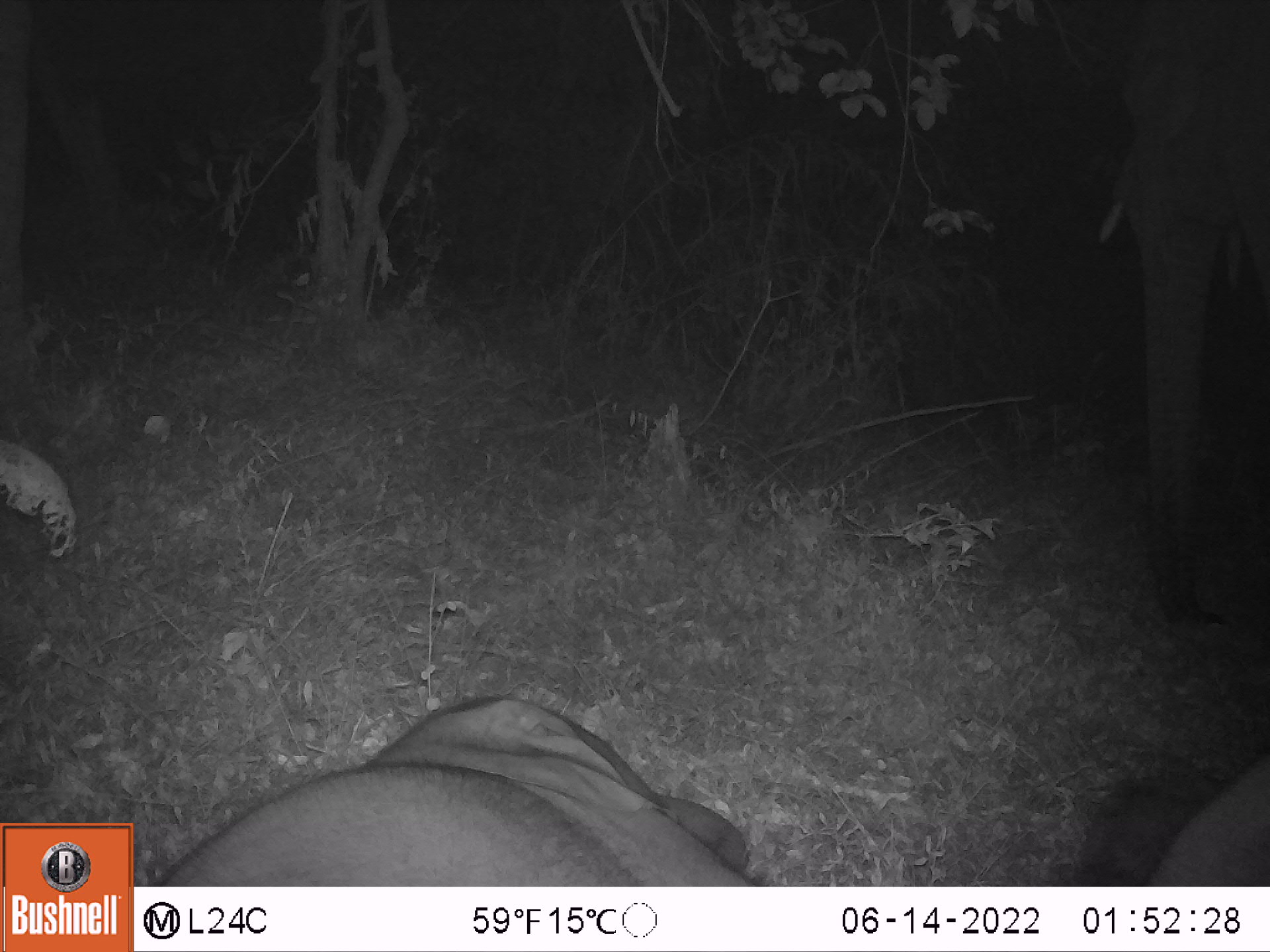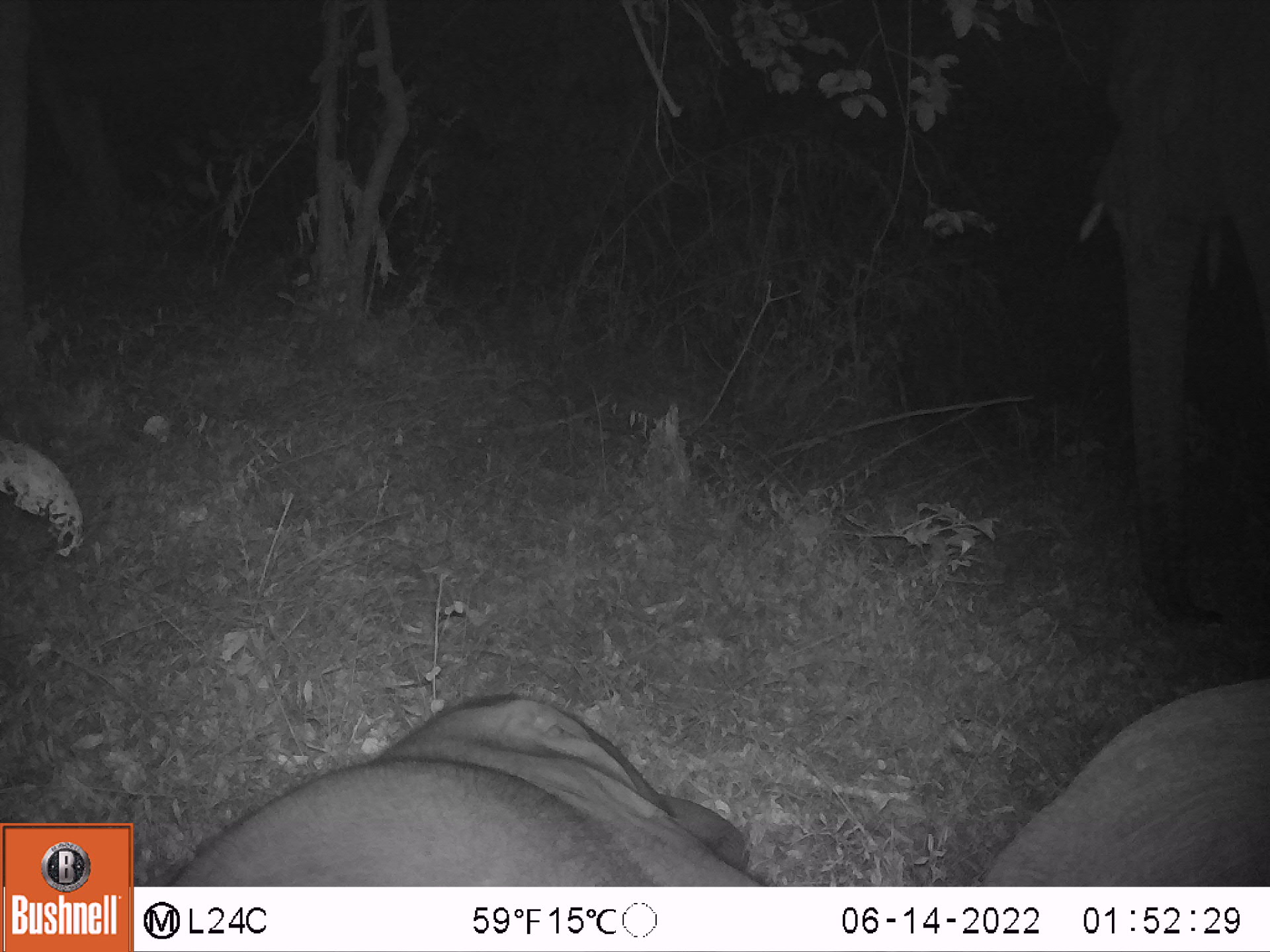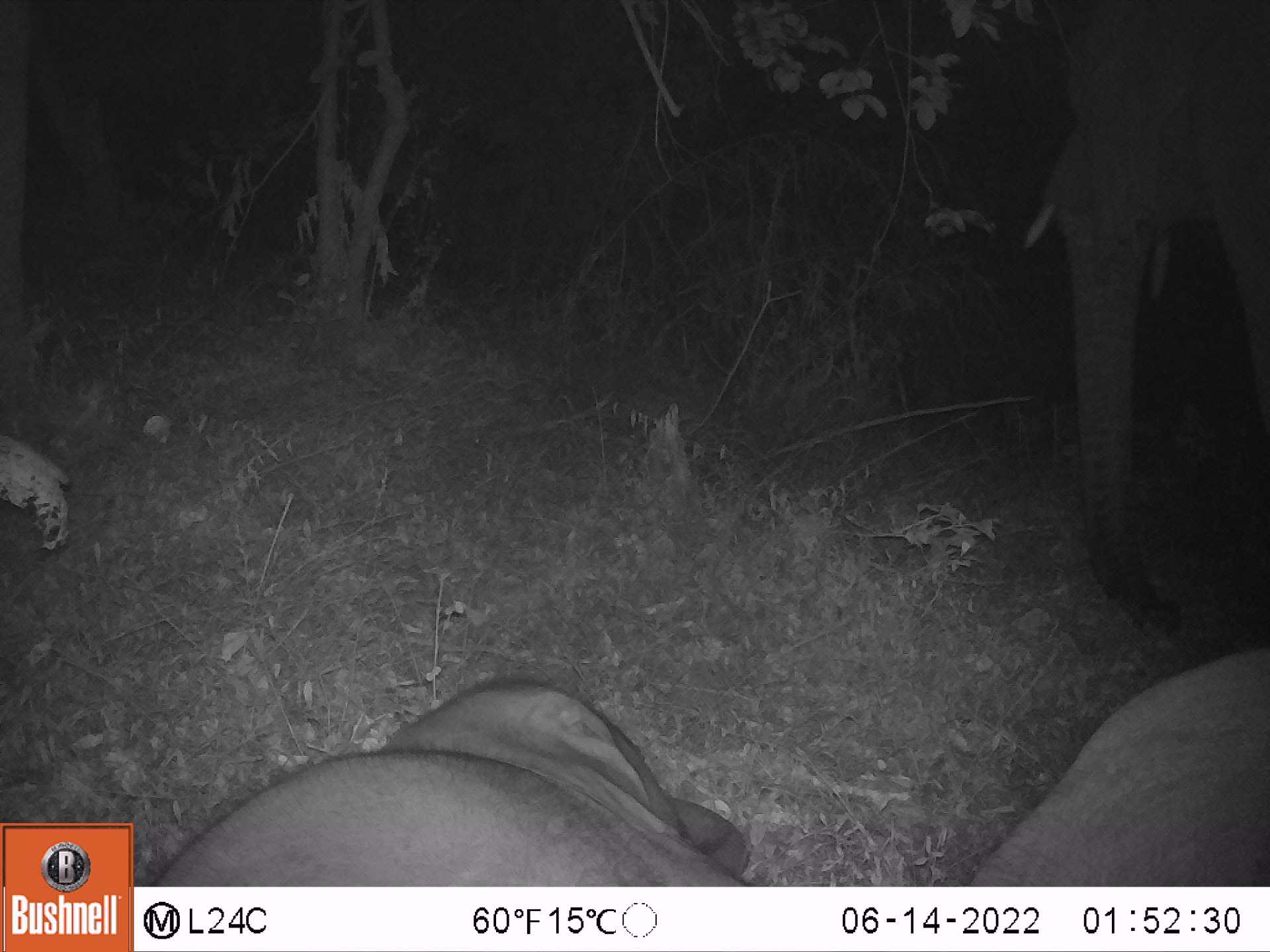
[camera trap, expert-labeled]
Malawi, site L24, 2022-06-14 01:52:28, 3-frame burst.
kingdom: Animalia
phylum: Chordata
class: Mammalia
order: Proboscidea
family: Elephantidae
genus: Loxodonta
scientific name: Loxodonta africana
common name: african savanna elephant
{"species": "african savanna elephant (Loxodonta africana)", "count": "3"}